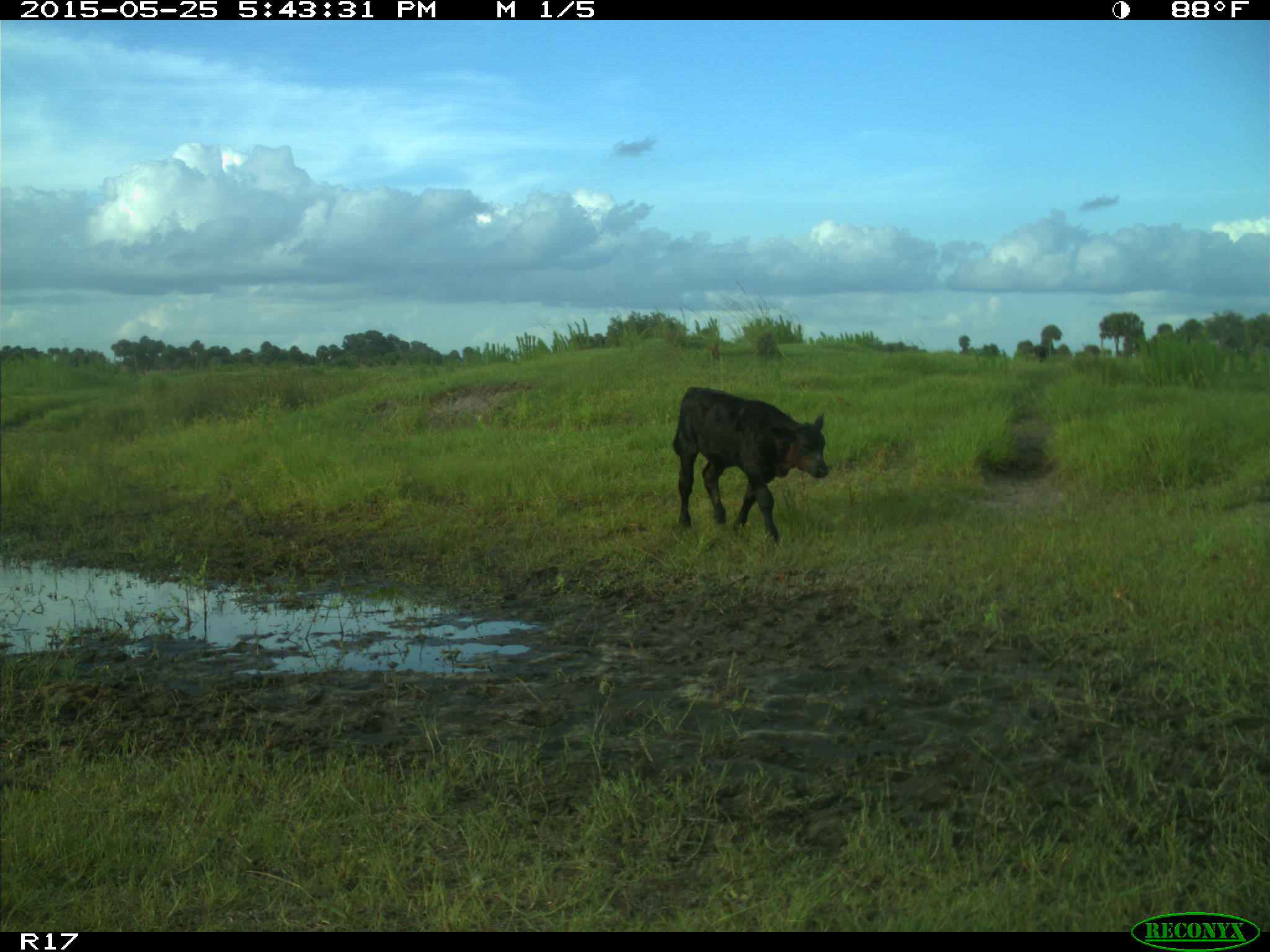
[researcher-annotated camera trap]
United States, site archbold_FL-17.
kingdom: Animalia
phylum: Chordata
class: Mammalia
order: Artiodactyla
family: Bovidae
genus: Bos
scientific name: Bos taurus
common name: domestic cow